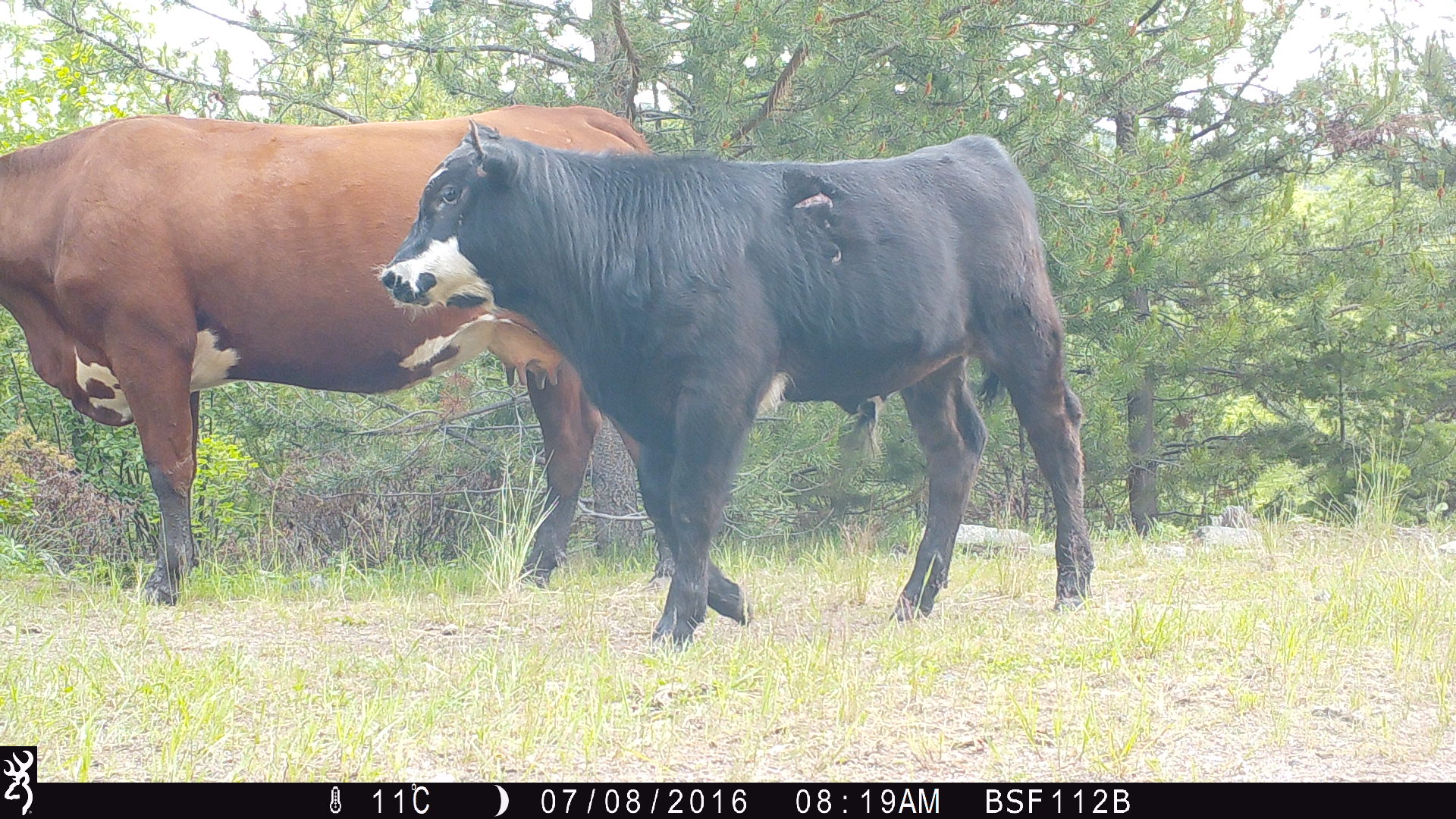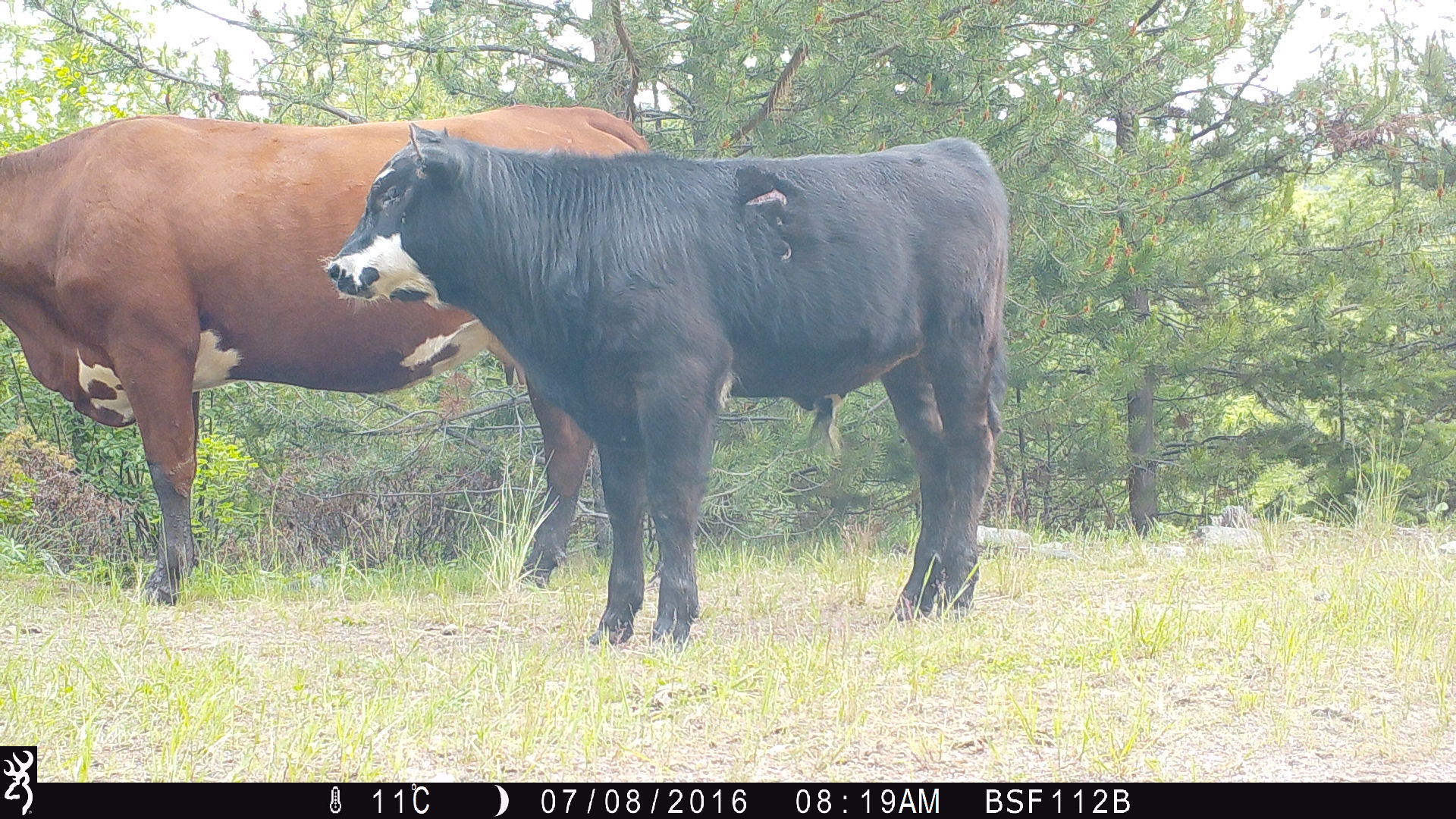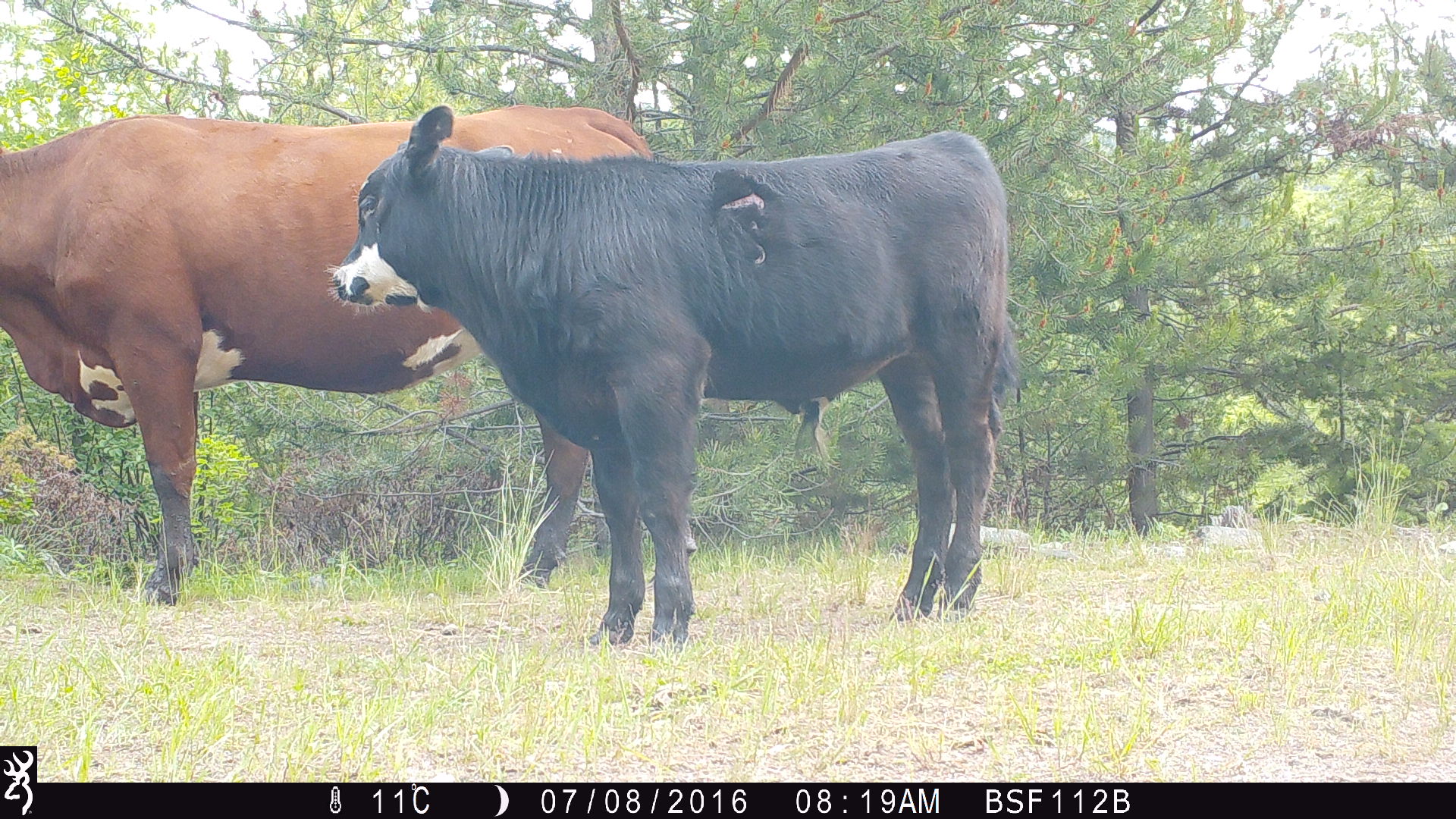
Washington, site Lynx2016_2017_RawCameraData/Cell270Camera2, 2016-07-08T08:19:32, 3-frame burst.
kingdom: Animalia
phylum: Chordata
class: Mammalia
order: Artiodactyla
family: Bovidae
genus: Bos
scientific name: Bos taurus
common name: domestic cattle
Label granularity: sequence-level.